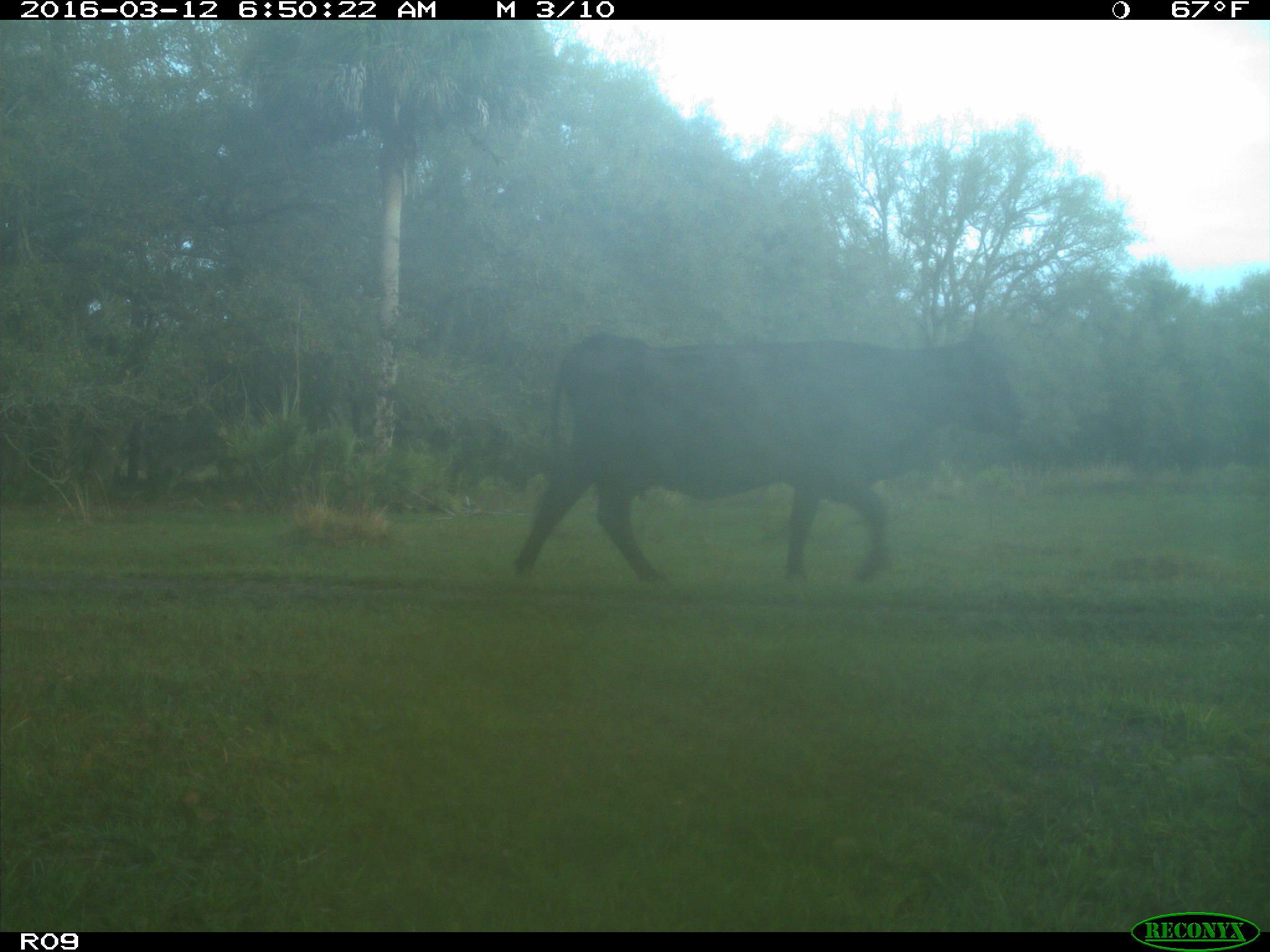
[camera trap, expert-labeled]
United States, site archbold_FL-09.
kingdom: Animalia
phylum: Chordata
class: Mammalia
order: Artiodactyla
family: Bovidae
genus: Bos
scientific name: Bos taurus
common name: domestic cow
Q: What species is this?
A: Bos taurus (domestic cow).